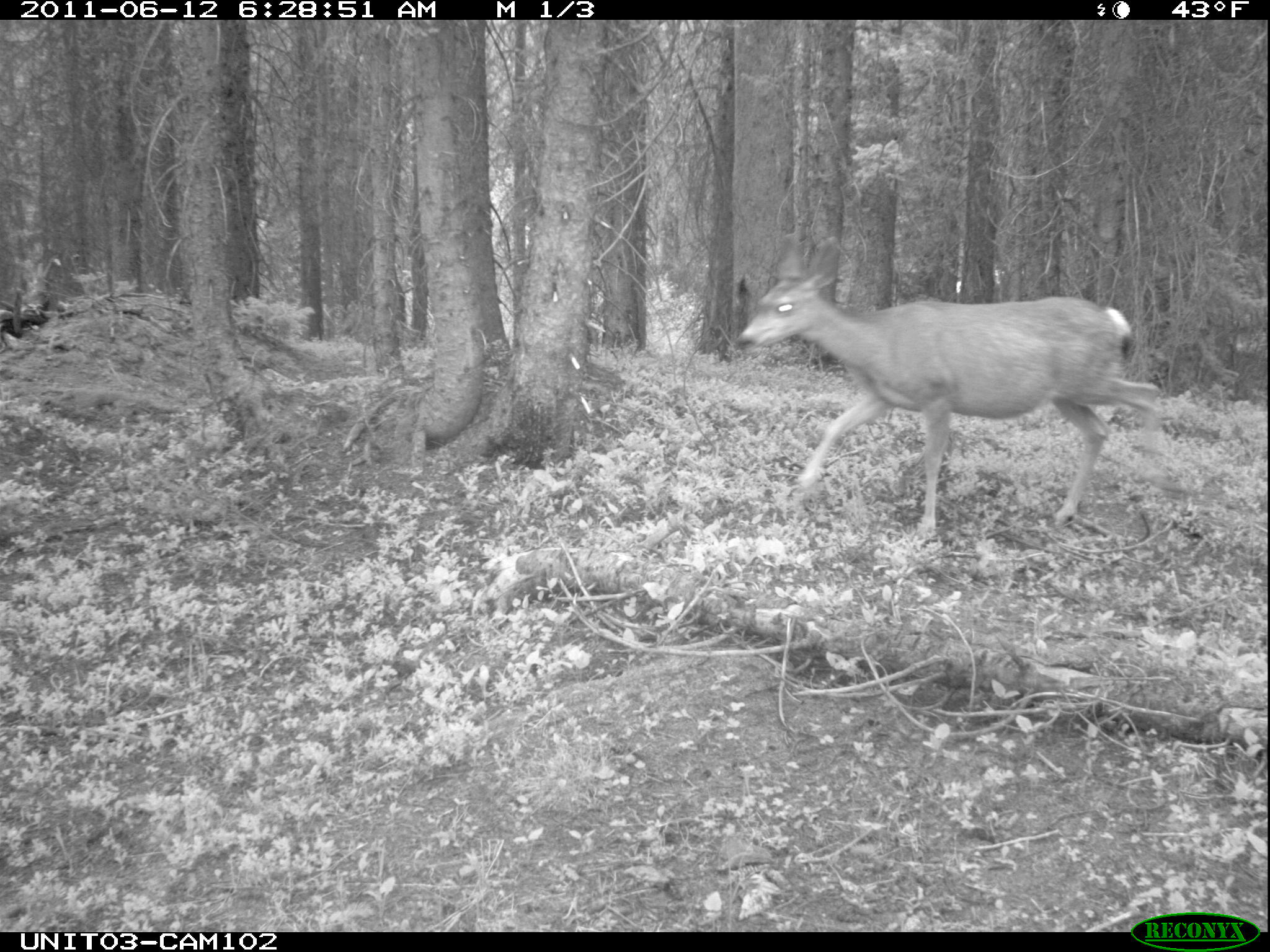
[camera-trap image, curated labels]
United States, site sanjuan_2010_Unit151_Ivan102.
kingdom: Animalia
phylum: Chordata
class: Mammalia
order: Artiodactyla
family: Cervidae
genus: Odocoileus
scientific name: Odocoileus hemionus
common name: mule deer